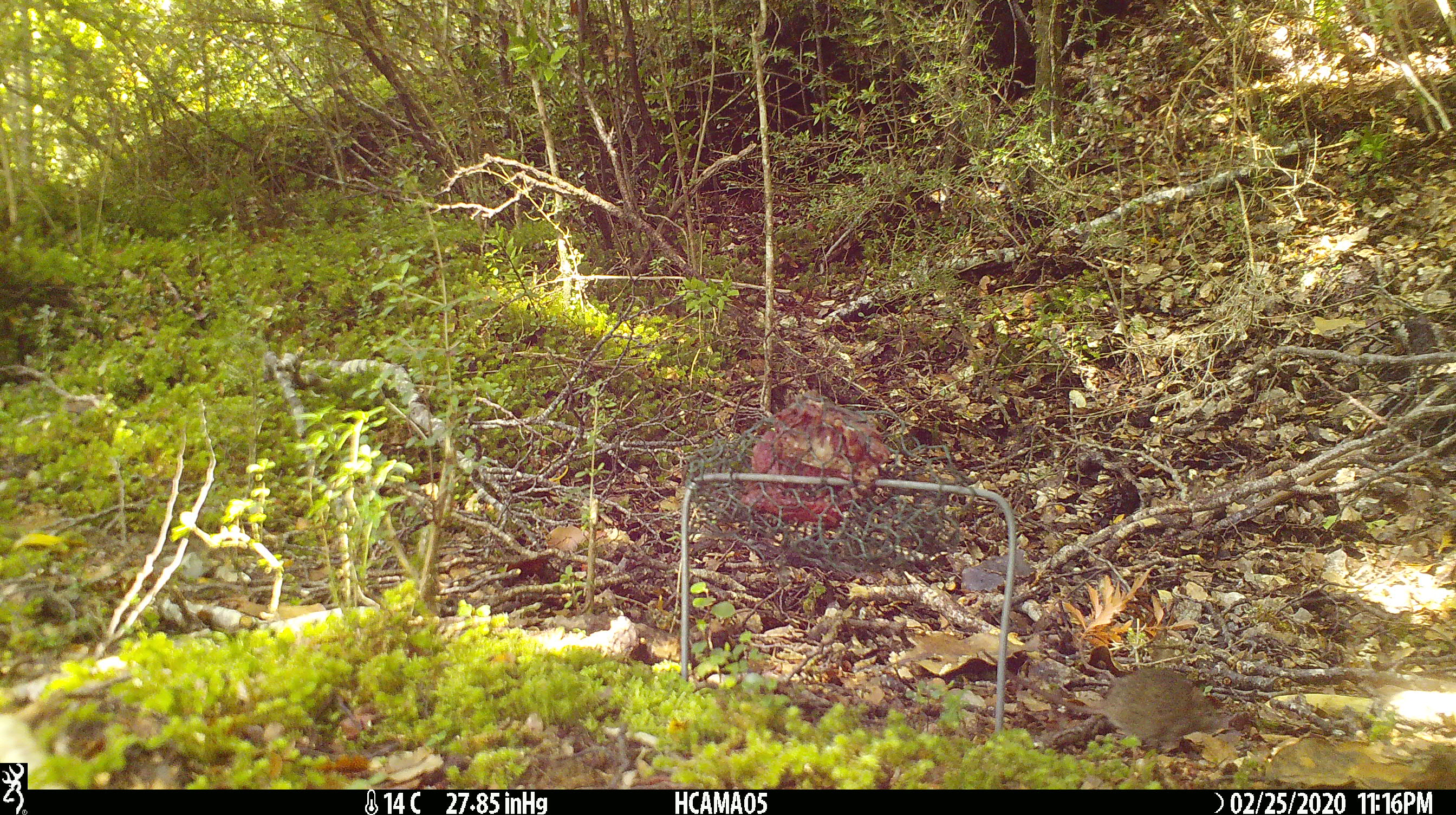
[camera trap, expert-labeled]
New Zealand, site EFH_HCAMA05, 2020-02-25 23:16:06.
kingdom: Animalia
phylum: Chordata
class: Mammalia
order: Rodentia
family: Muridae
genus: Mus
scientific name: Mus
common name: mouse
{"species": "mouse (Mus)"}